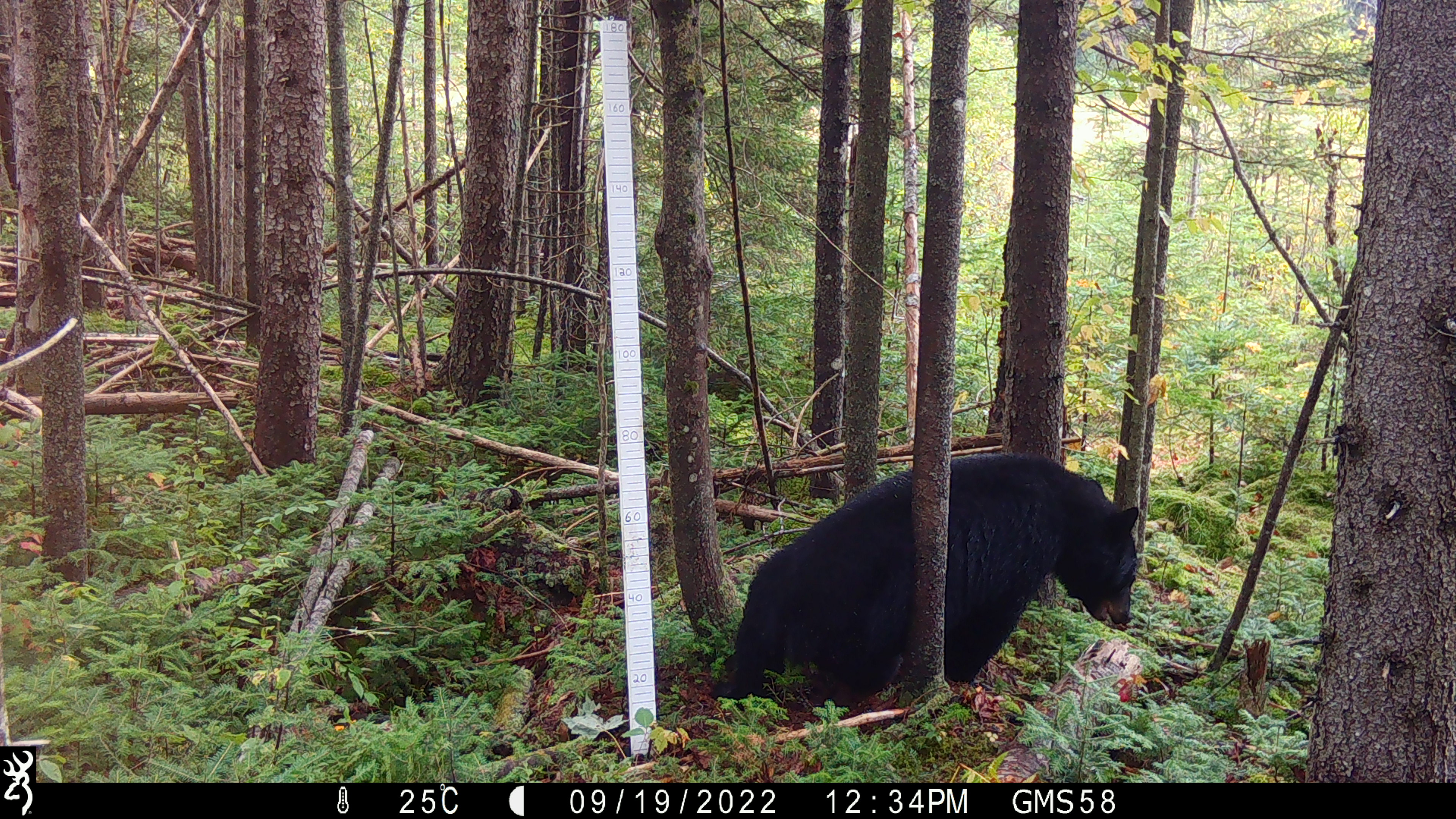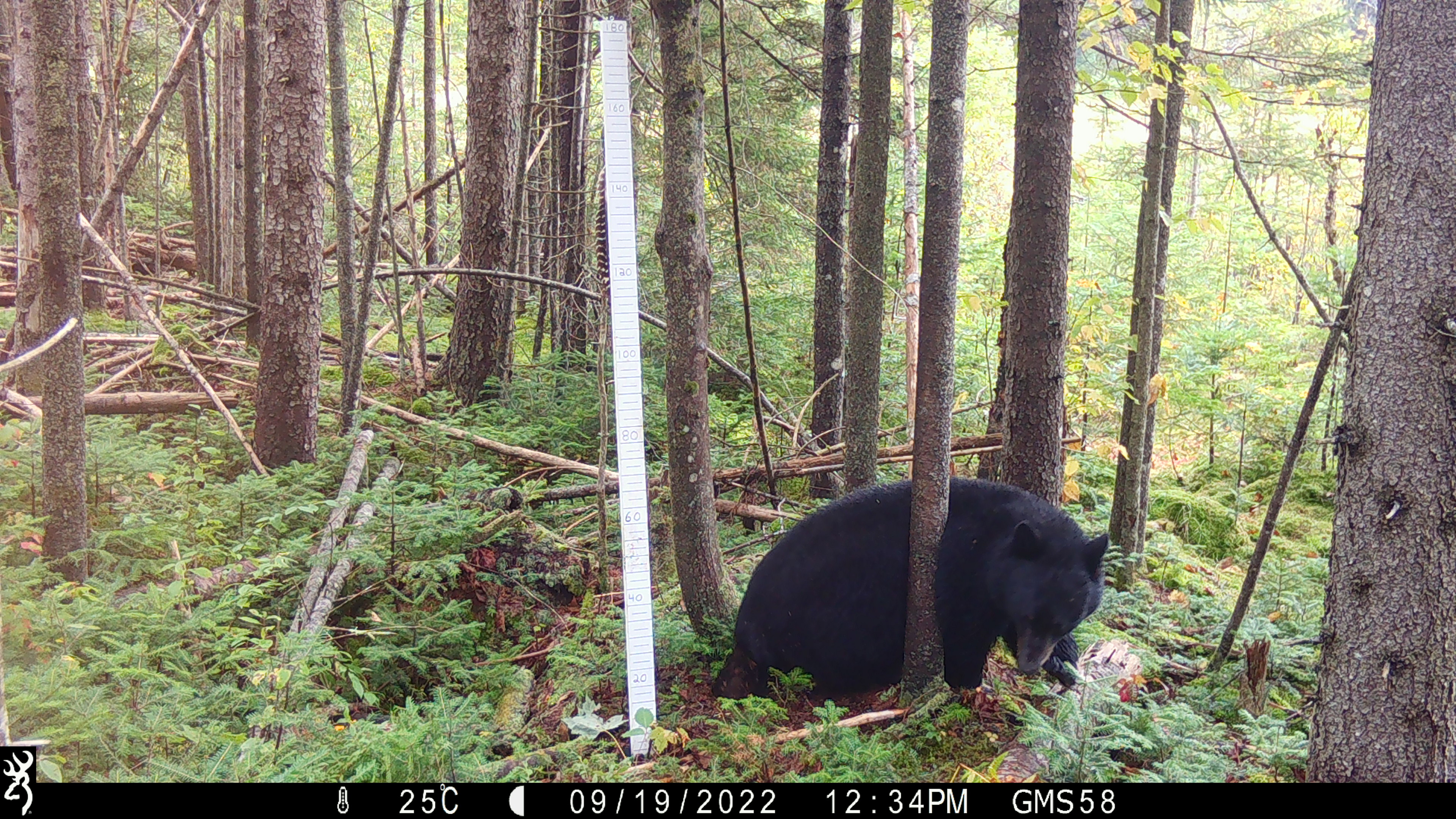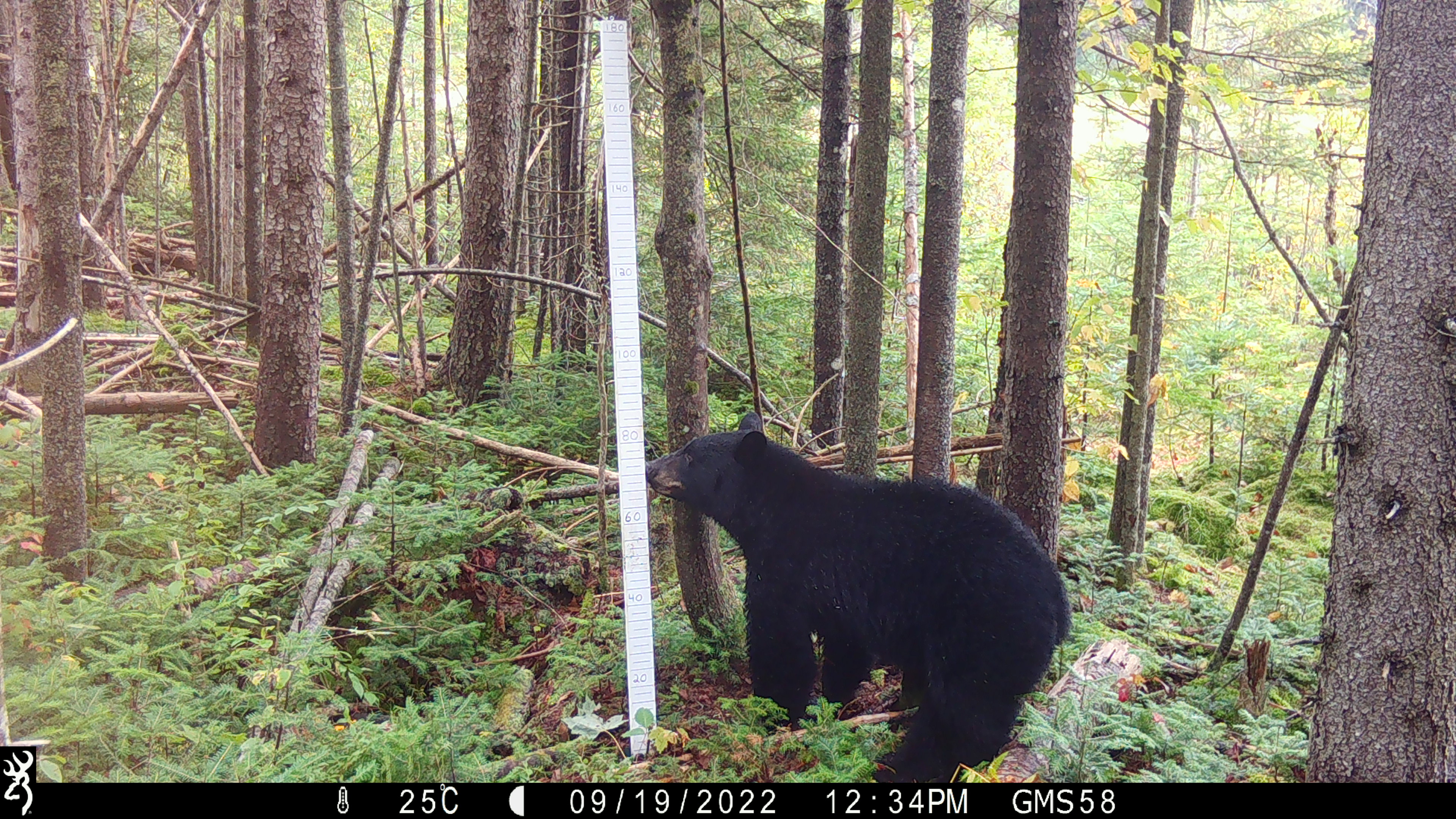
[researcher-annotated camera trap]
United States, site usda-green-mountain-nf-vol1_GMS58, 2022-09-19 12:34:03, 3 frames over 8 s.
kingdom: Animalia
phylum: Chordata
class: Mammalia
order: Carnivora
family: Ursidae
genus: Ursus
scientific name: Ursus americanus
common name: black bear